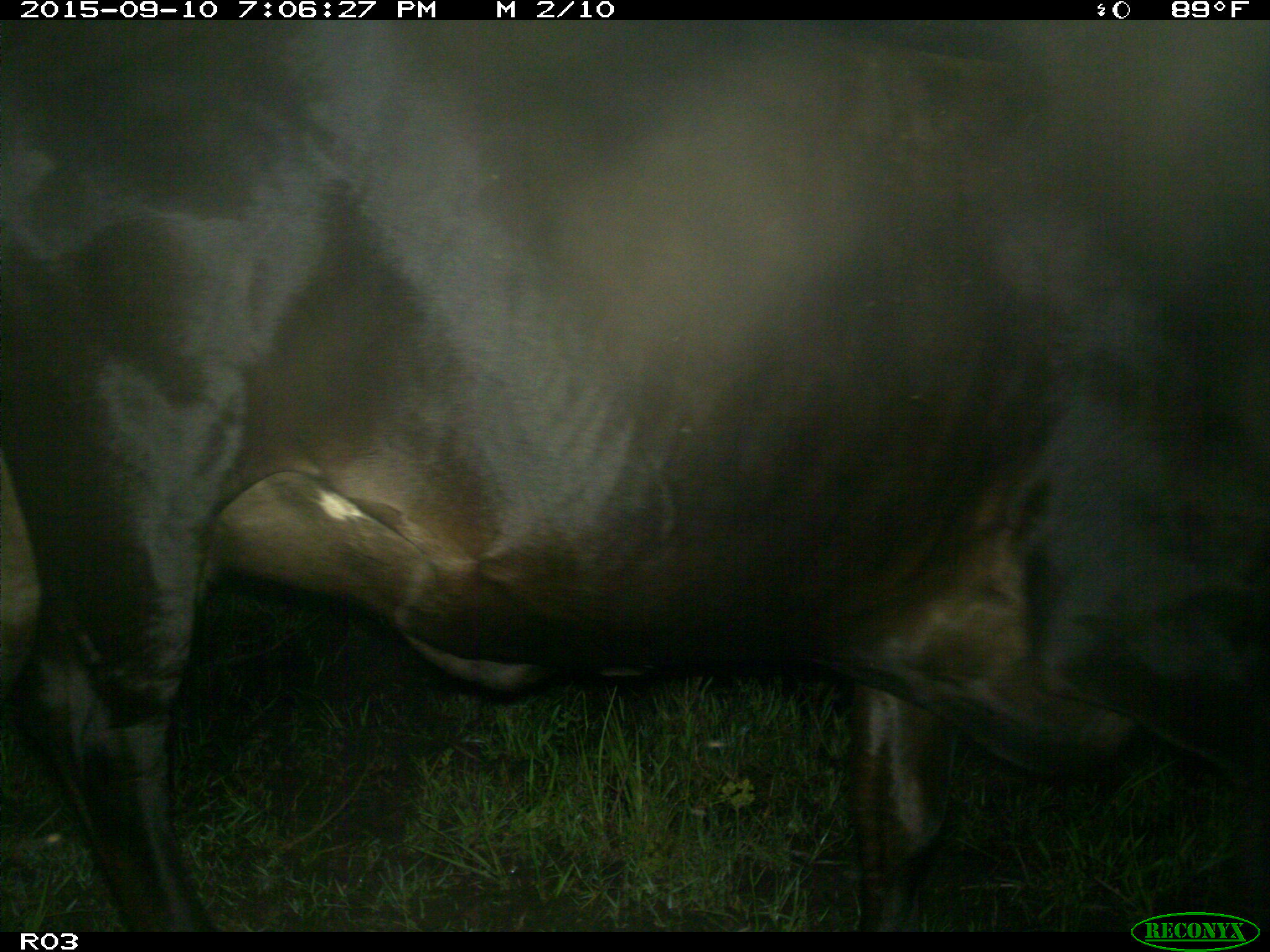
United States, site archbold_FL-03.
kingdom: Animalia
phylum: Chordata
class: Mammalia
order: Artiodactyla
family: Bovidae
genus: Bos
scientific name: Bos taurus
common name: domestic cow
Bos taurus (domestic cow).